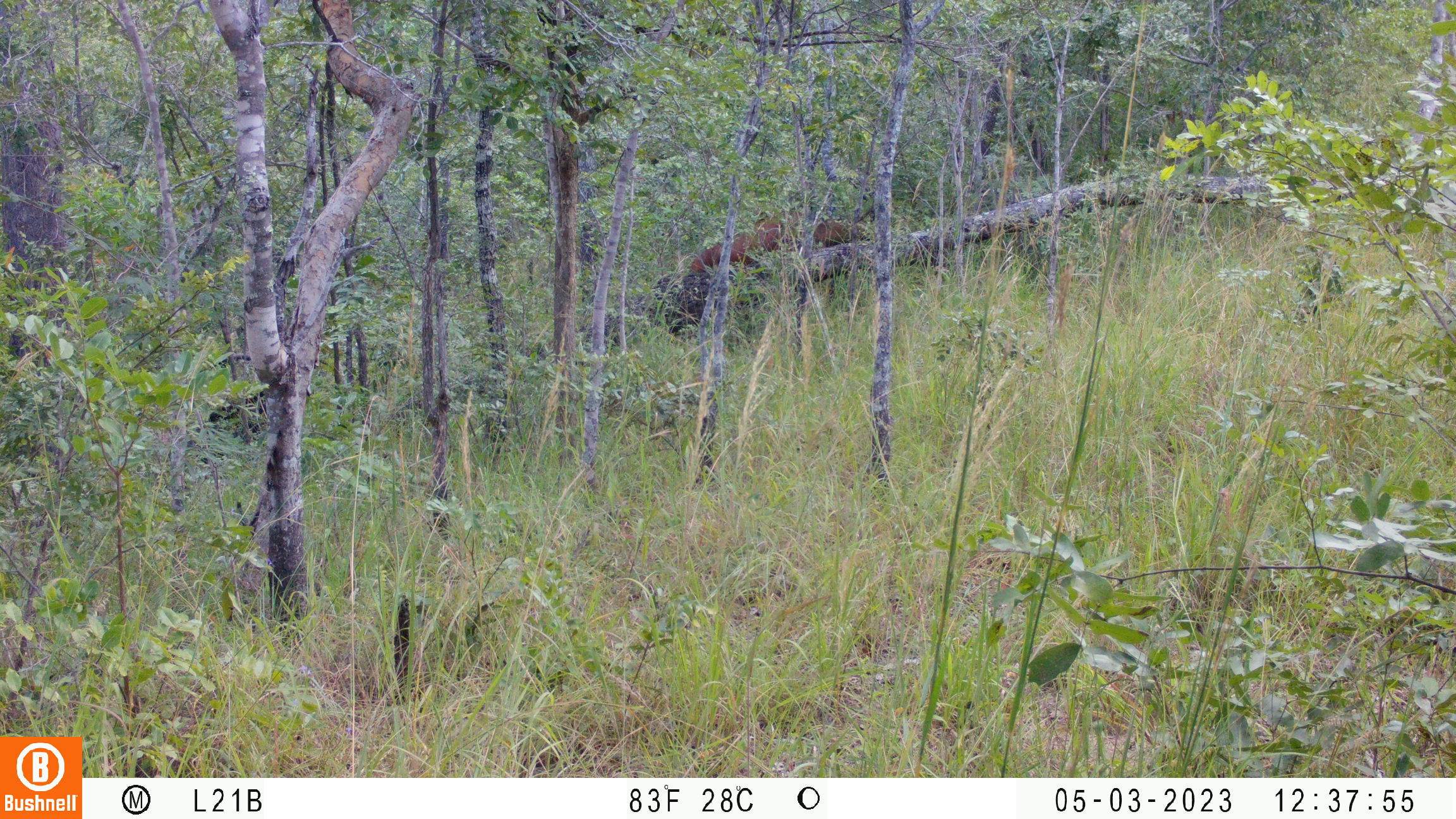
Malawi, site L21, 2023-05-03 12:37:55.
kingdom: Animalia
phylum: Chordata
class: Mammalia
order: Artiodactyla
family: Bovidae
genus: Hippotragus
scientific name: Hippotragus niger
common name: sable antelope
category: sable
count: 1